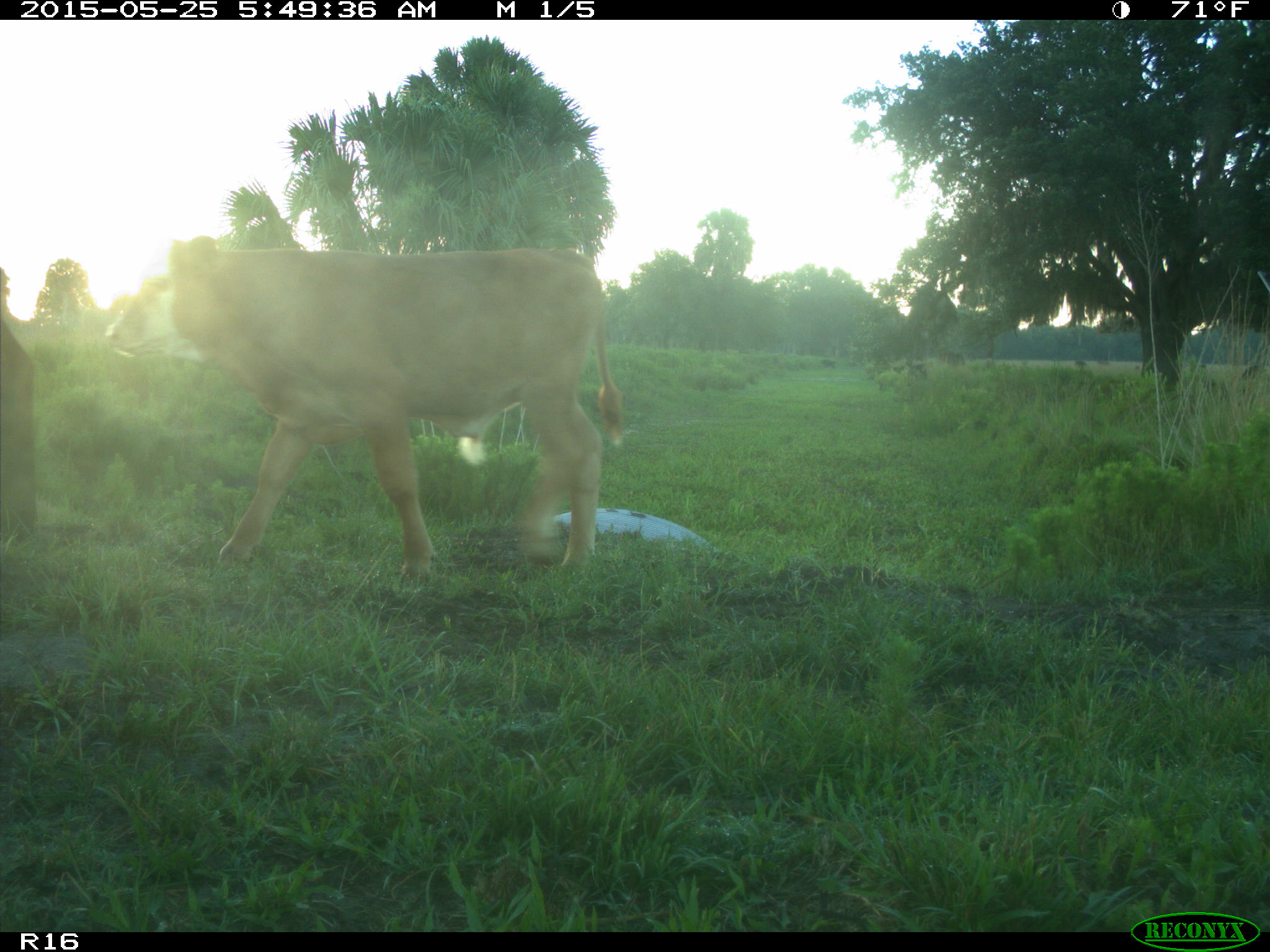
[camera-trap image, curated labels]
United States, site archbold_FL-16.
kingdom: Animalia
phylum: Chordata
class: Mammalia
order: Artiodactyla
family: Bovidae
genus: Bos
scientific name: Bos taurus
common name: domestic cow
Bos taurus (domestic cow).